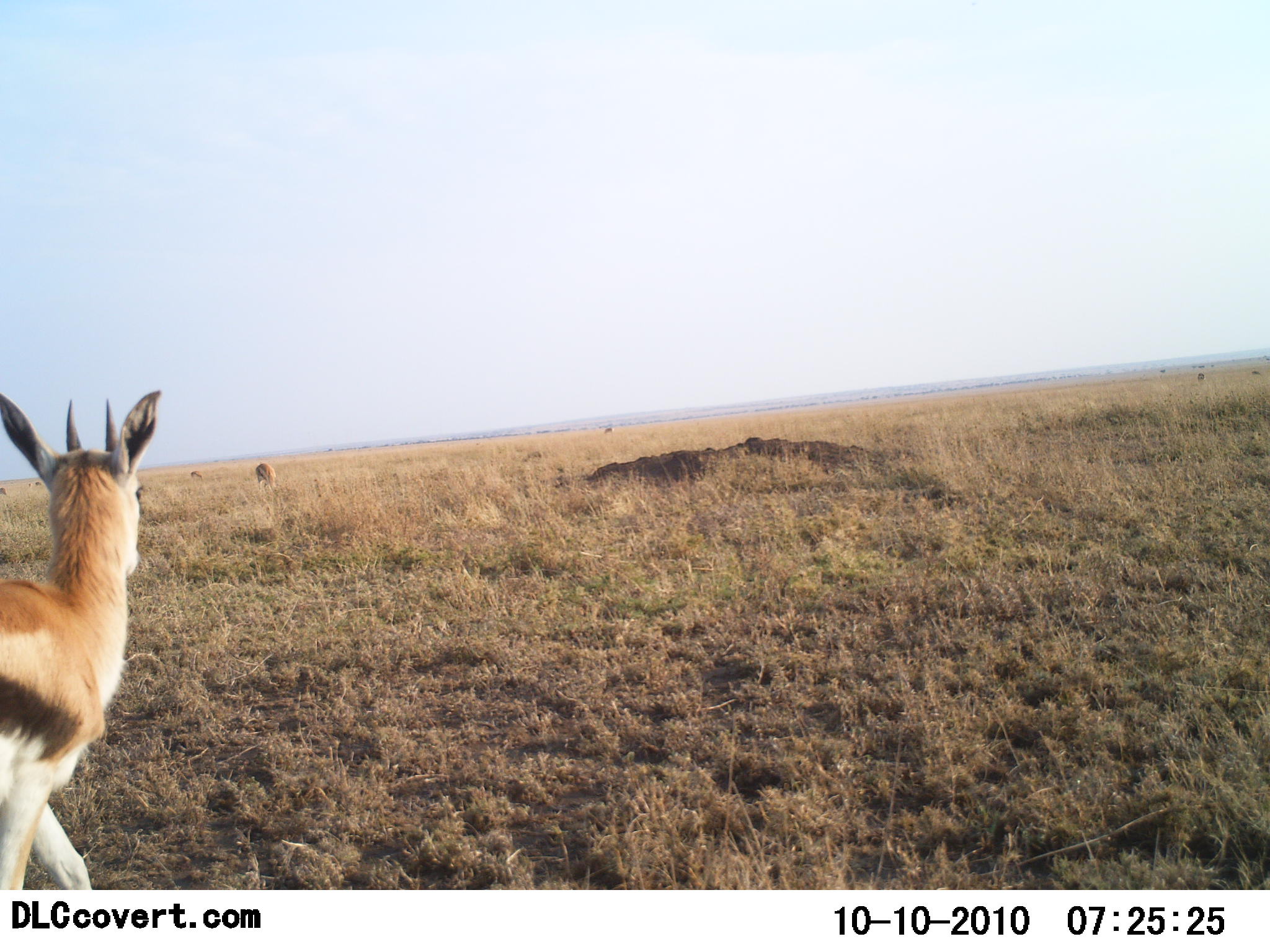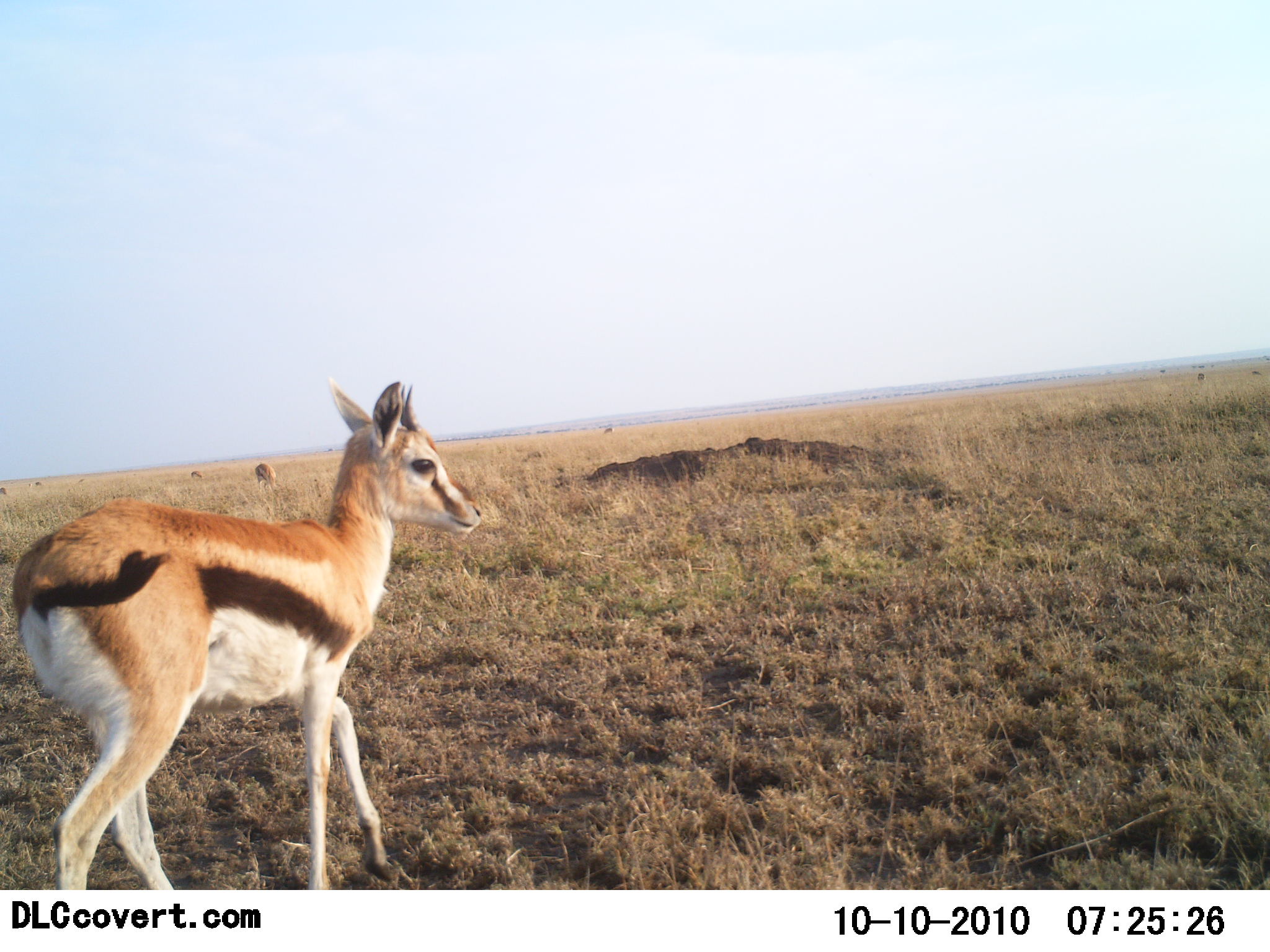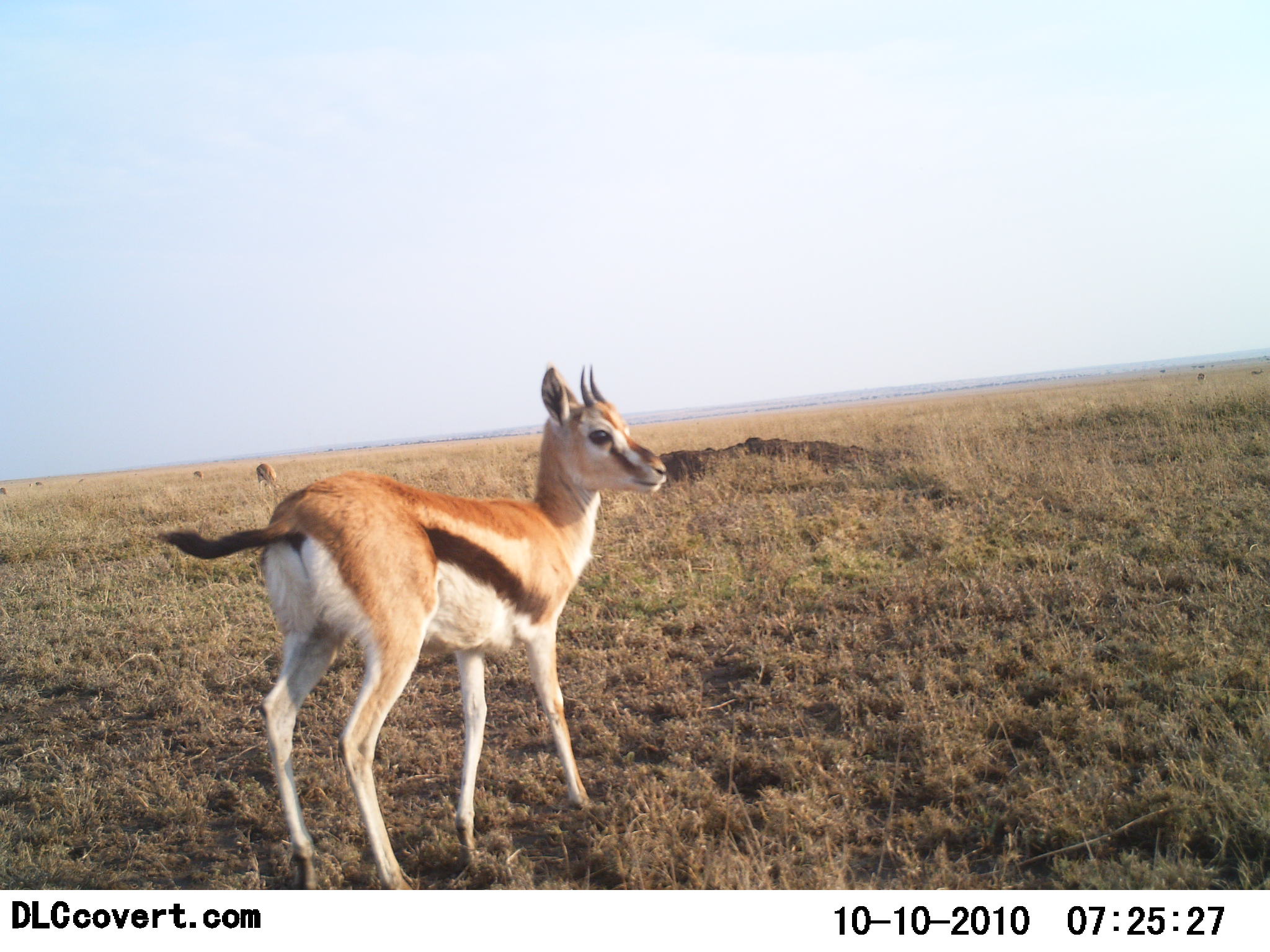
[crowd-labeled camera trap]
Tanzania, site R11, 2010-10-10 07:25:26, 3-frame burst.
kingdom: Animalia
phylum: Chordata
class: Mammalia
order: Artiodactyla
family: Bovidae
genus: Eudorcas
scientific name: Eudorcas thomsonii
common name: thomson's gazelle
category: gazellethomsons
Gazellethomsons (thomson's gazelle) (Eudorcas thomsonii), count 1. Behavior (volunteer vote fractions): standing 39%, resting 6%, moving 83%, interacting 0%. Young present (vote fraction): 11%. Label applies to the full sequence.